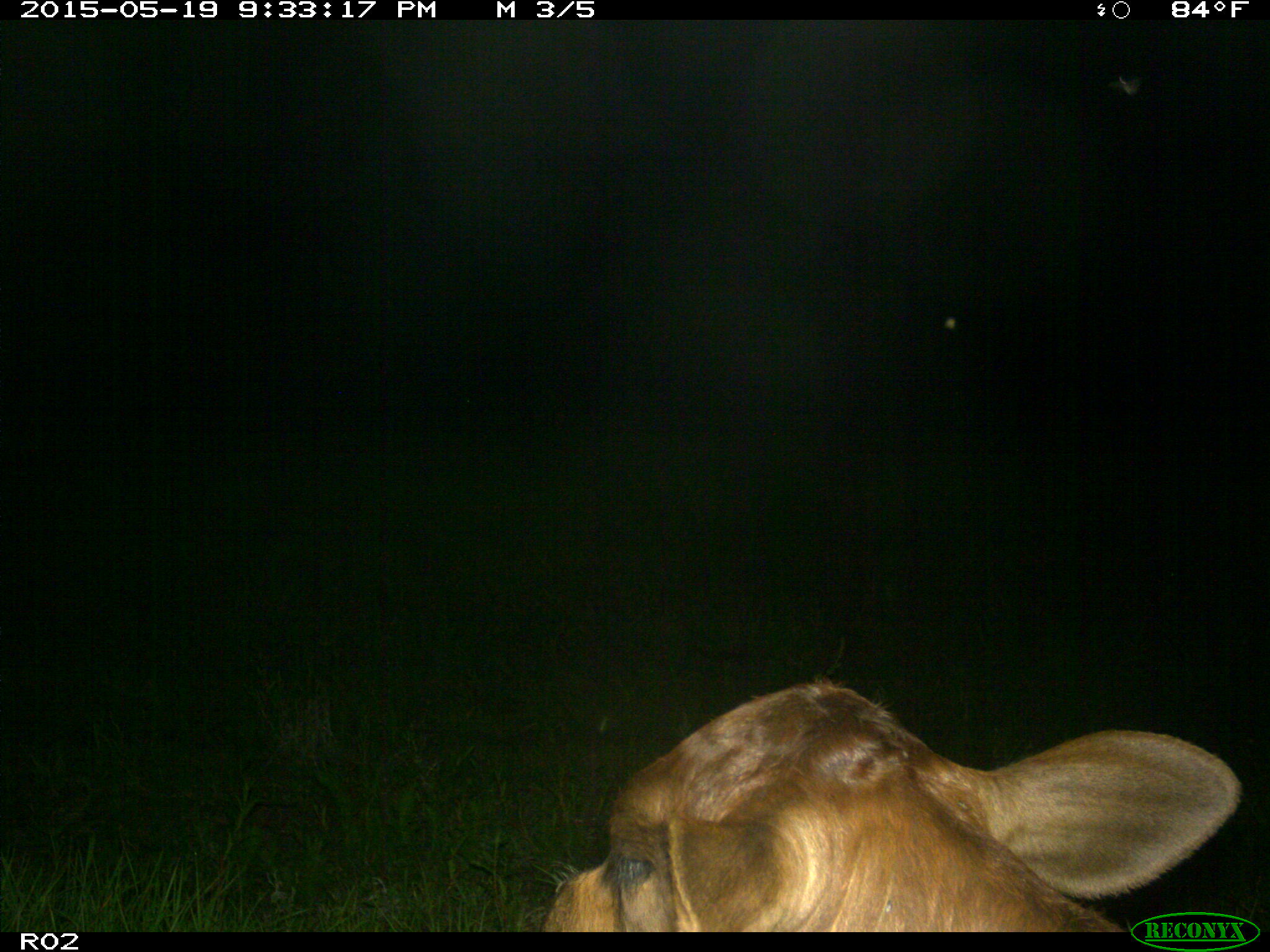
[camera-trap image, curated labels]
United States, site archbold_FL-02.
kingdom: Animalia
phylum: Chordata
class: Mammalia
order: Artiodactyla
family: Bovidae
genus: Bos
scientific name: Bos taurus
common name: domestic cow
Bos taurus (domestic cow).